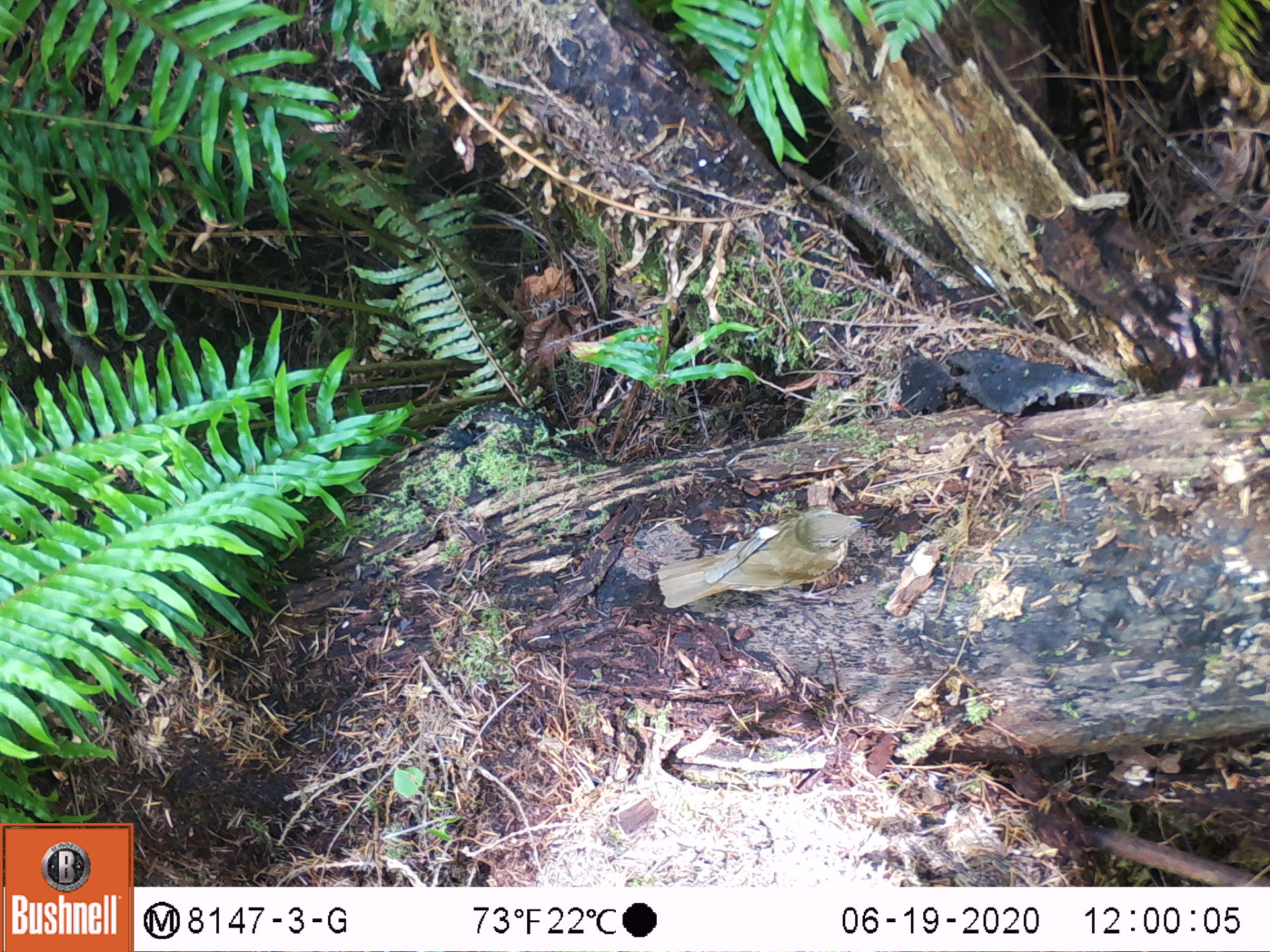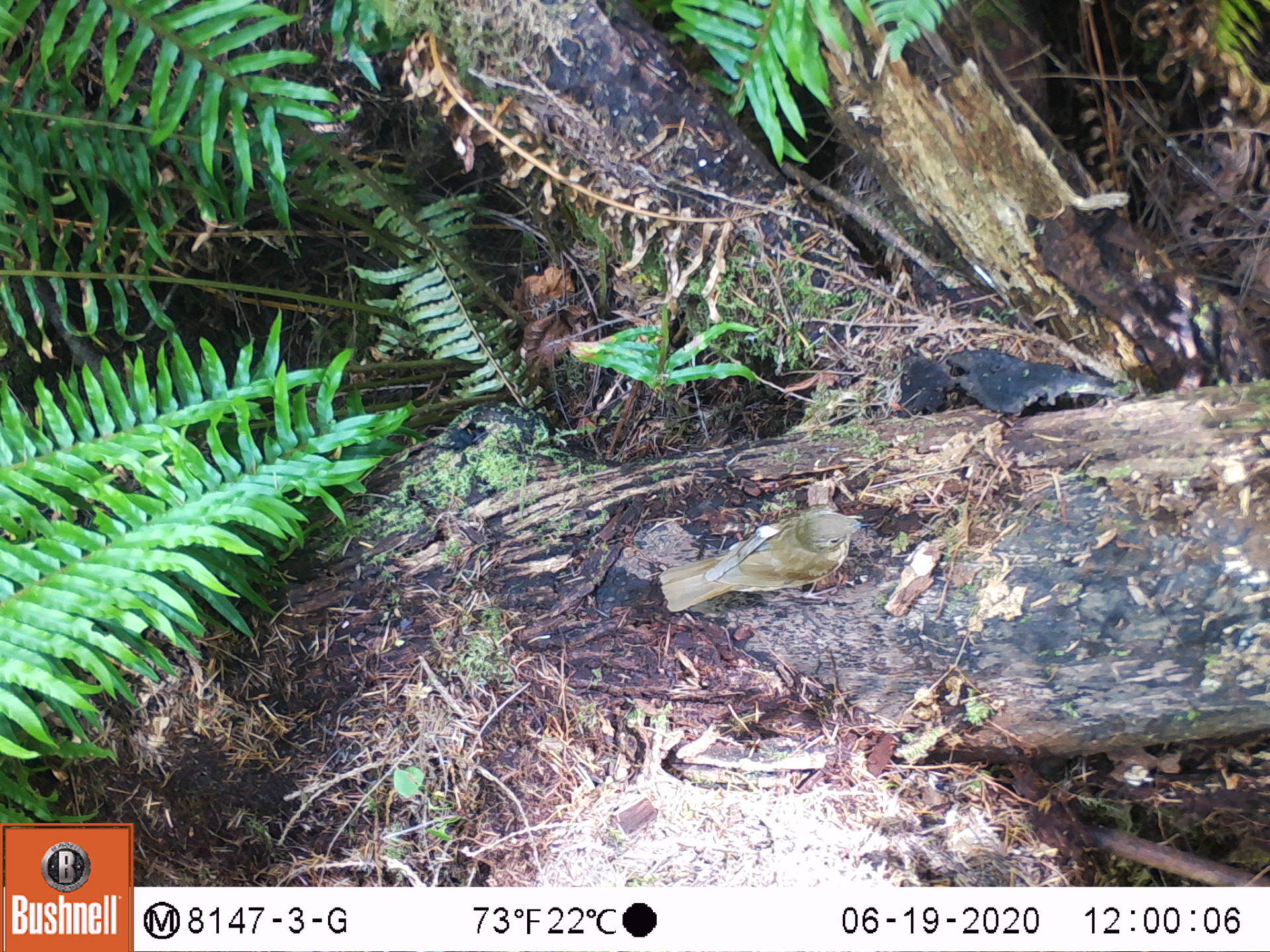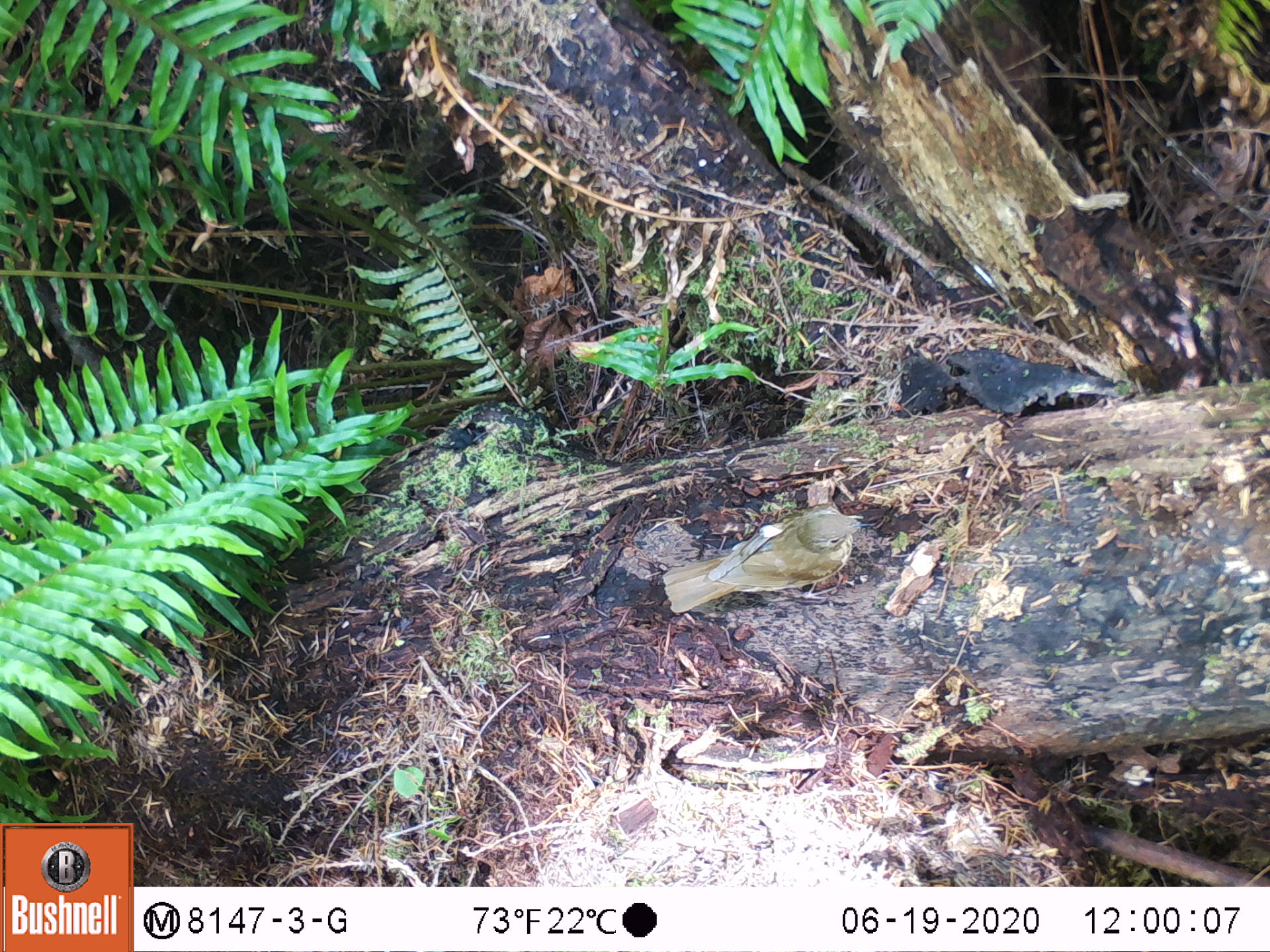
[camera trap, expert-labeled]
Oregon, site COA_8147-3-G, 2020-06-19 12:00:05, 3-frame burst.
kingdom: Animalia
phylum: Chordata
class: Aves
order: Passeriformes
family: Turdidae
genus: Catharus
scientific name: Catharus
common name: brown thrushes and nightingale-thrushes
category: catharus species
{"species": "catharus species (brown thrushes and nightingale-thrushes) (Catharus)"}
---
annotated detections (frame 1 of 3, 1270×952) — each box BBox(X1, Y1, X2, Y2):
catharus species: BBox(652, 491, 890, 624)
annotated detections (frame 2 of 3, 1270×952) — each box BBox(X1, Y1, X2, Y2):
catharus species: BBox(650, 496, 890, 622)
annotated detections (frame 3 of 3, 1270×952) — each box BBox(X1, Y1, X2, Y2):
catharus species: BBox(660, 491, 883, 632)